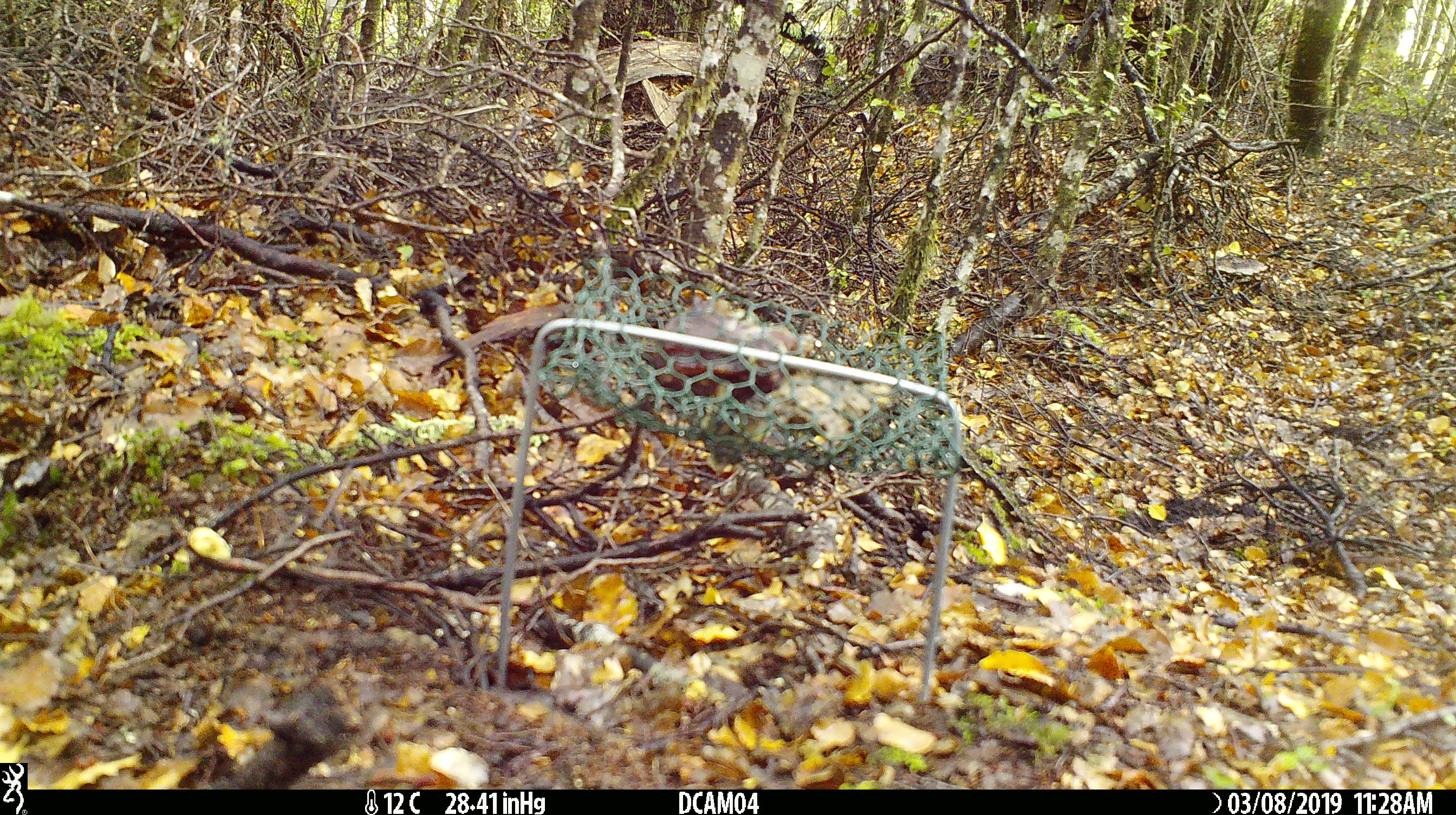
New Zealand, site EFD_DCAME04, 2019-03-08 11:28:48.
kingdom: Animalia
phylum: Chordata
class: Aves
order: Passeriformes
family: Acanthisittidae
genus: Acanthisitta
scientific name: Acanthisitta chloris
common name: rifleman